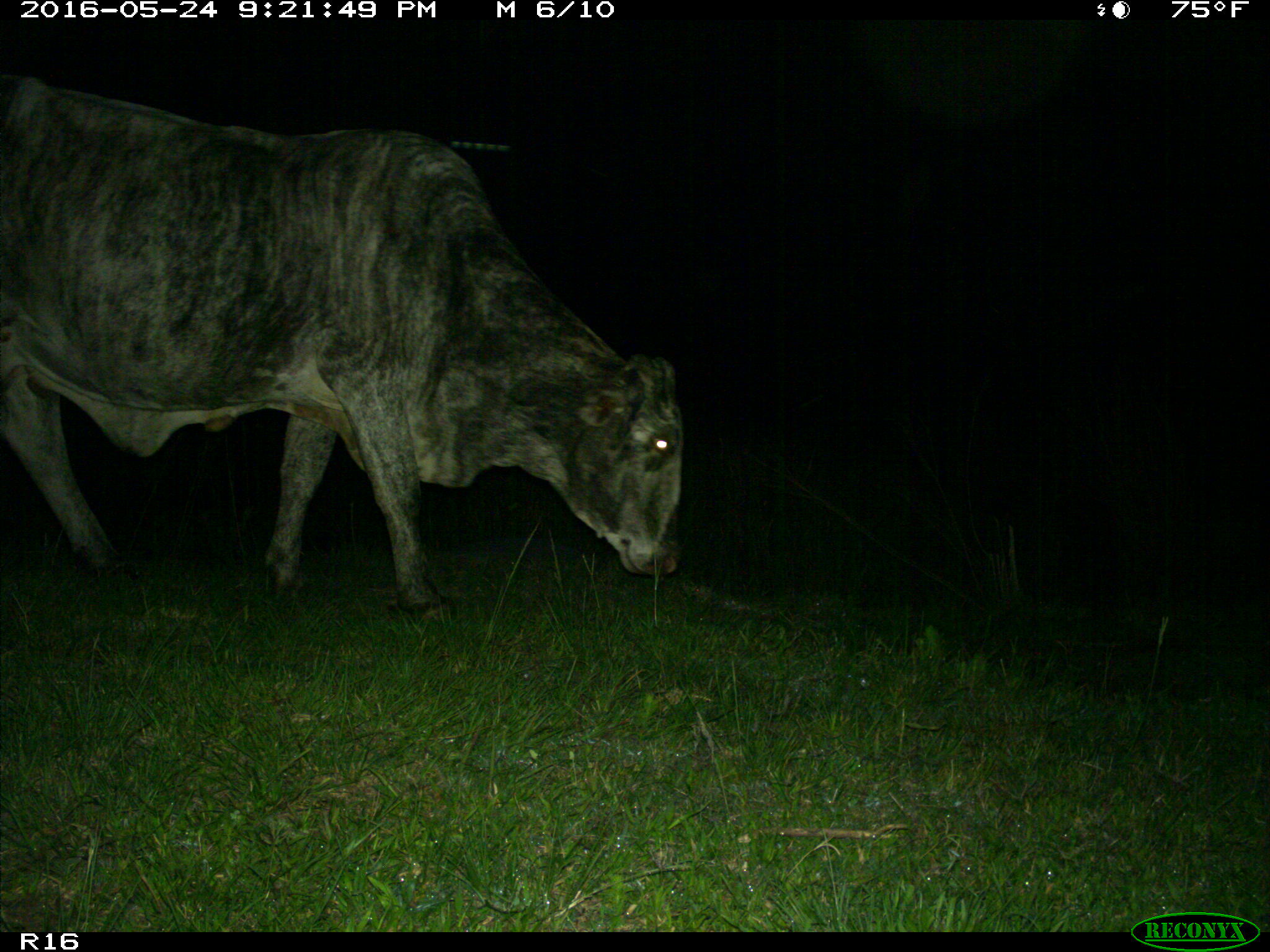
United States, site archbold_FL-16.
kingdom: Animalia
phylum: Chordata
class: Mammalia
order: Artiodactyla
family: Bovidae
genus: Bos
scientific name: Bos taurus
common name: domestic cow